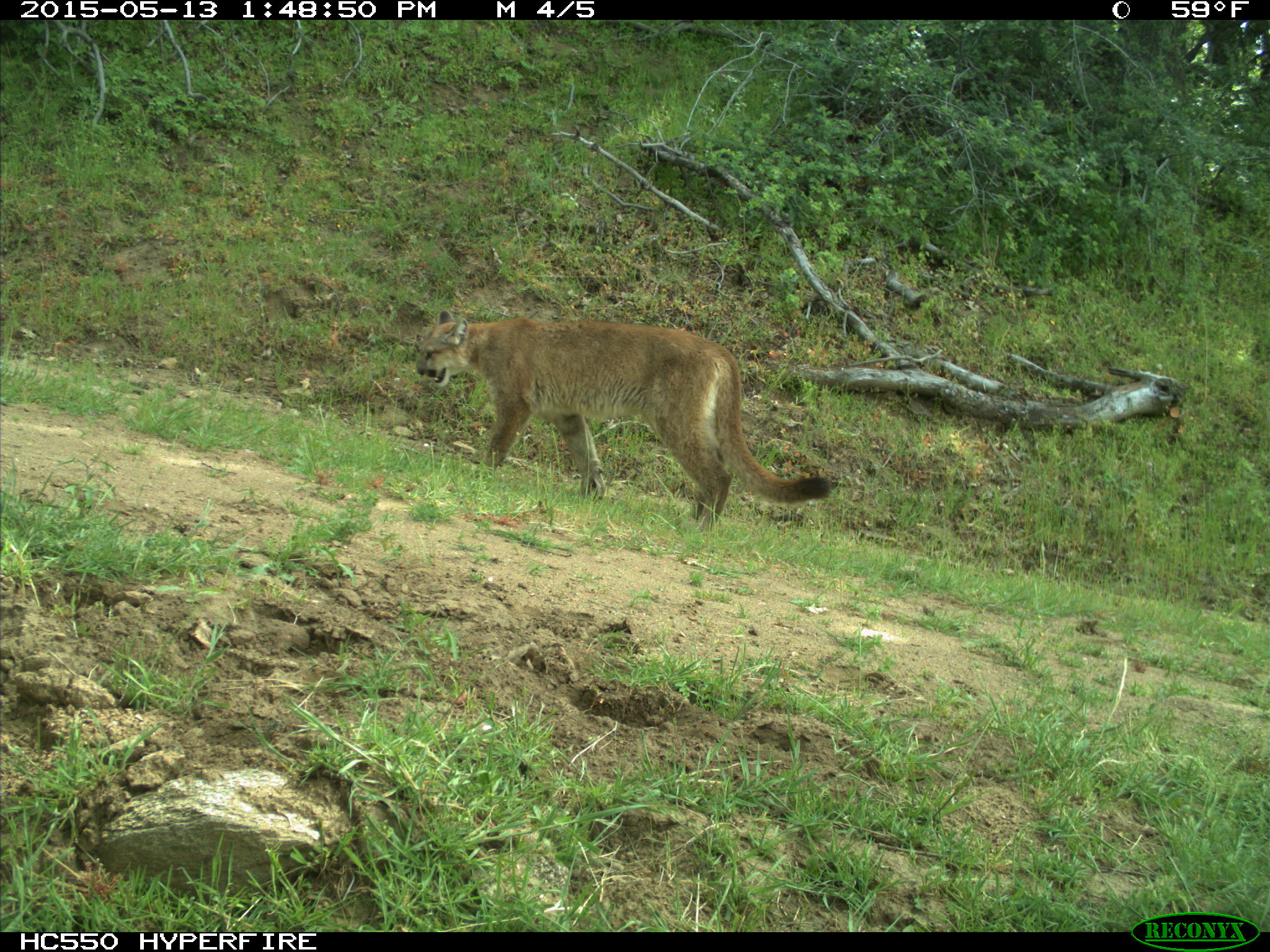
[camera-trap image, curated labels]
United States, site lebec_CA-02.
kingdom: Animalia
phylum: Chordata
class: Mammalia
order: Carnivora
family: Felidae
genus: Puma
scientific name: Puma concolor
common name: mountain lion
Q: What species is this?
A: Puma concolor (mountain lion).